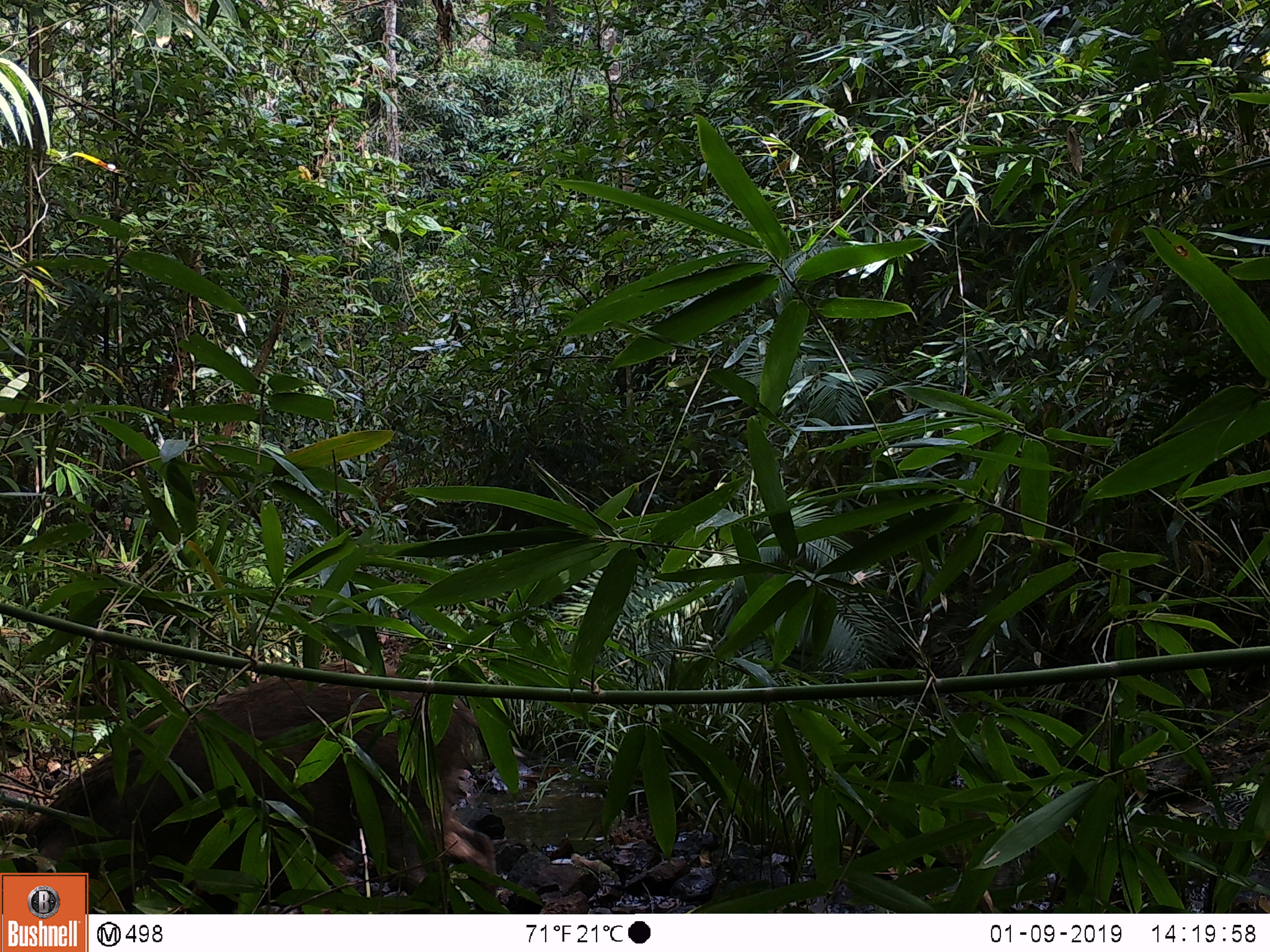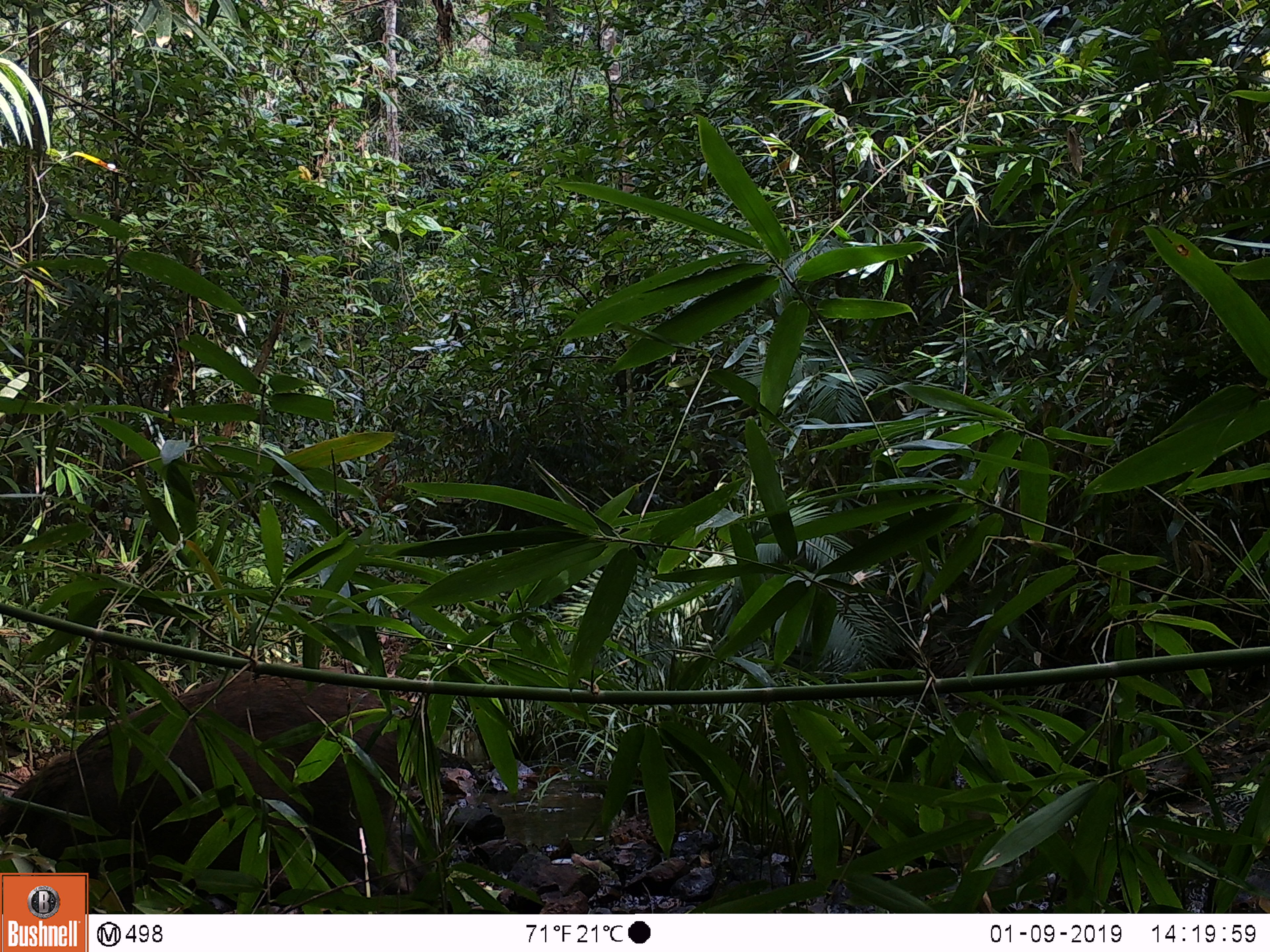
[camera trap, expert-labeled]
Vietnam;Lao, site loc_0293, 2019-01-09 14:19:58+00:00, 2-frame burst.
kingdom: Animalia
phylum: Chordata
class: Mammalia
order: Artiodactyla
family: Suidae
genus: Sus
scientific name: Sus scrofa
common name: eurasian wild pig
Eurasian wild pig (Sus scrofa). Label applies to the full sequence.